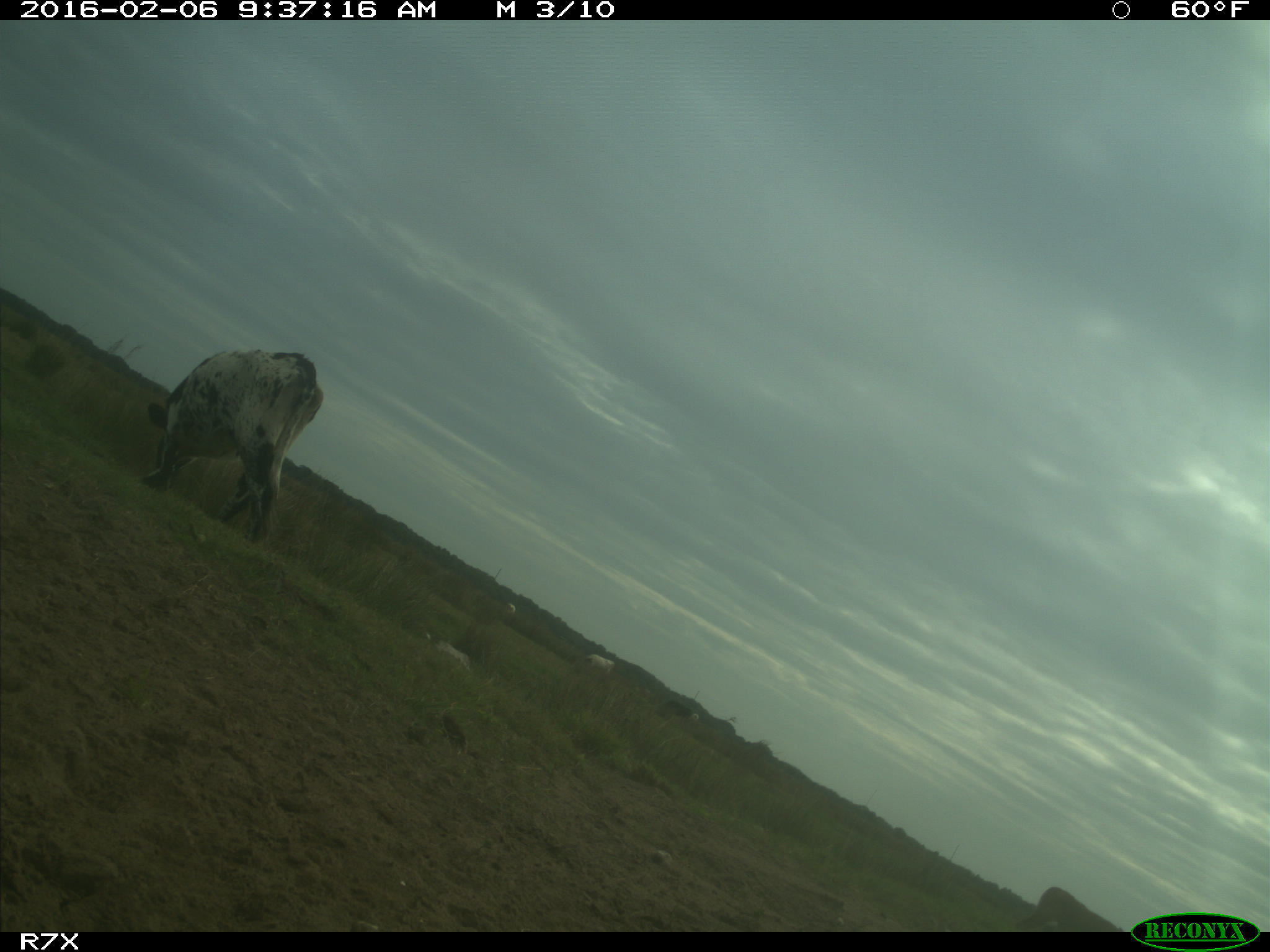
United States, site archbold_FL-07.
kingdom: Animalia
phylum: Chordata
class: Mammalia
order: Artiodactyla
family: Bovidae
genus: Bos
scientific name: Bos taurus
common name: domestic cow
Bos taurus (domestic cow).